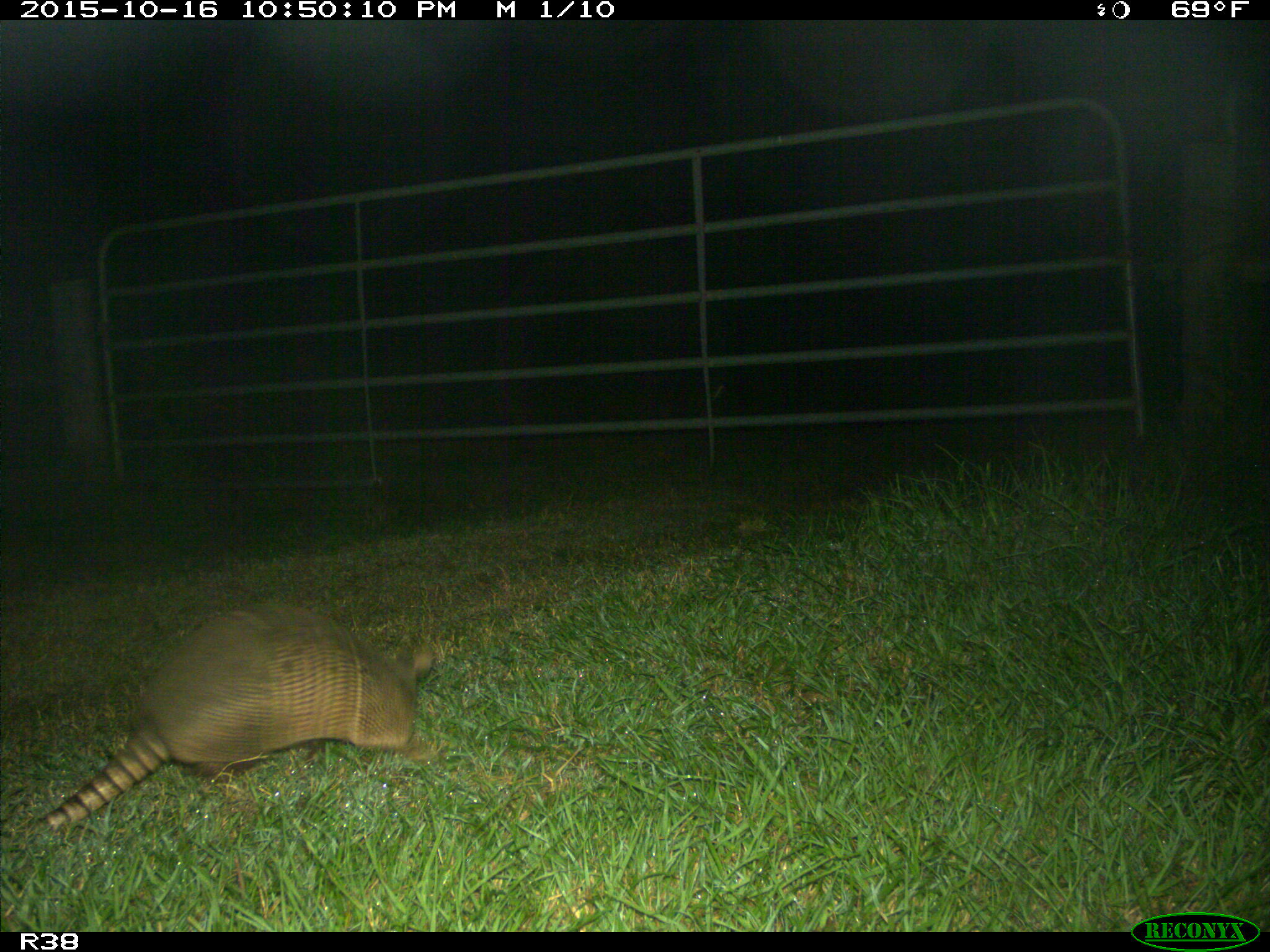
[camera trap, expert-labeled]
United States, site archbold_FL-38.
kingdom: Animalia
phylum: Chordata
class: Mammalia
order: Cingulata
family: Dasypodidae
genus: Dasypus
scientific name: Dasypus novemcinctus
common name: nine-banded armadillo